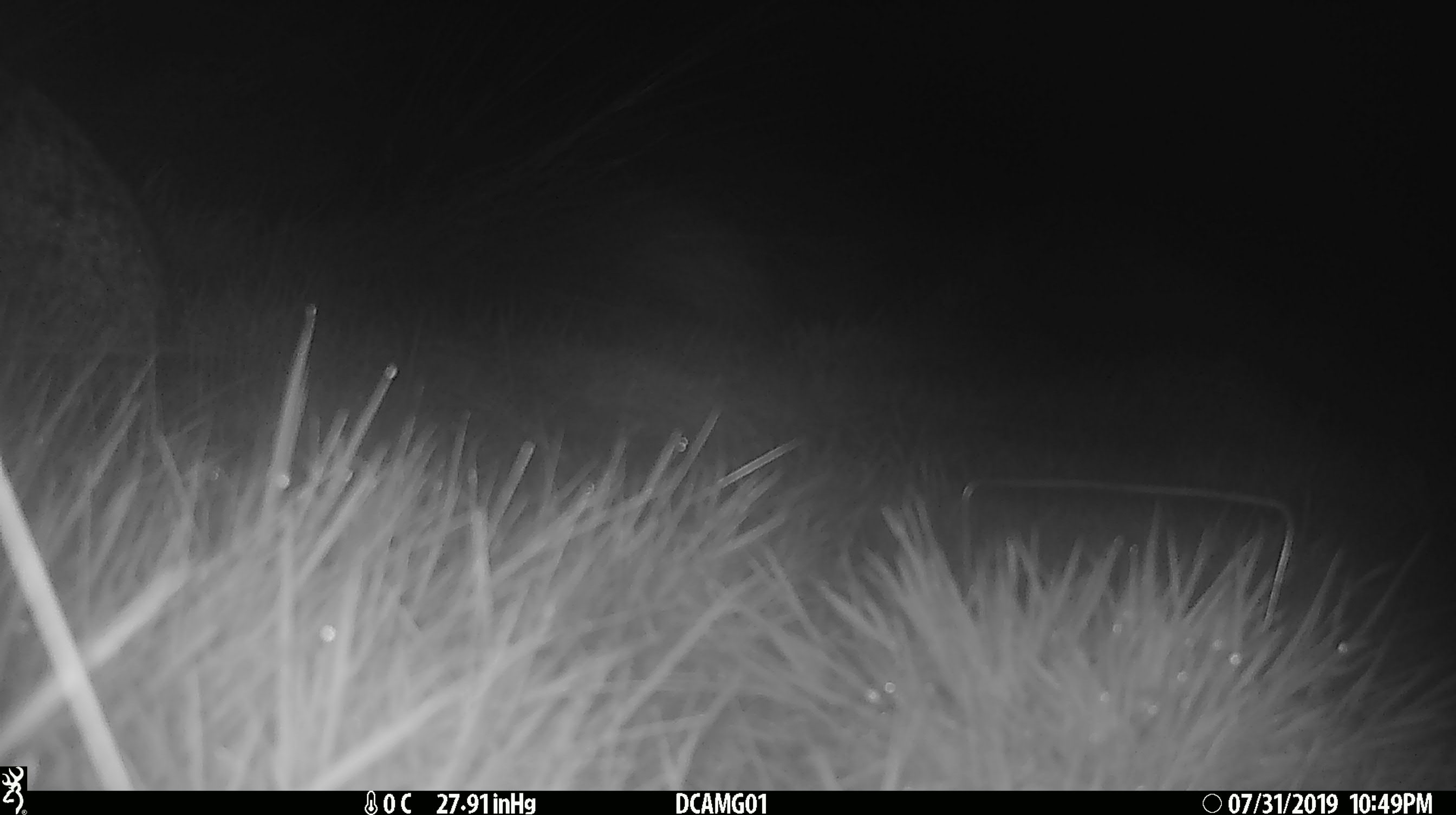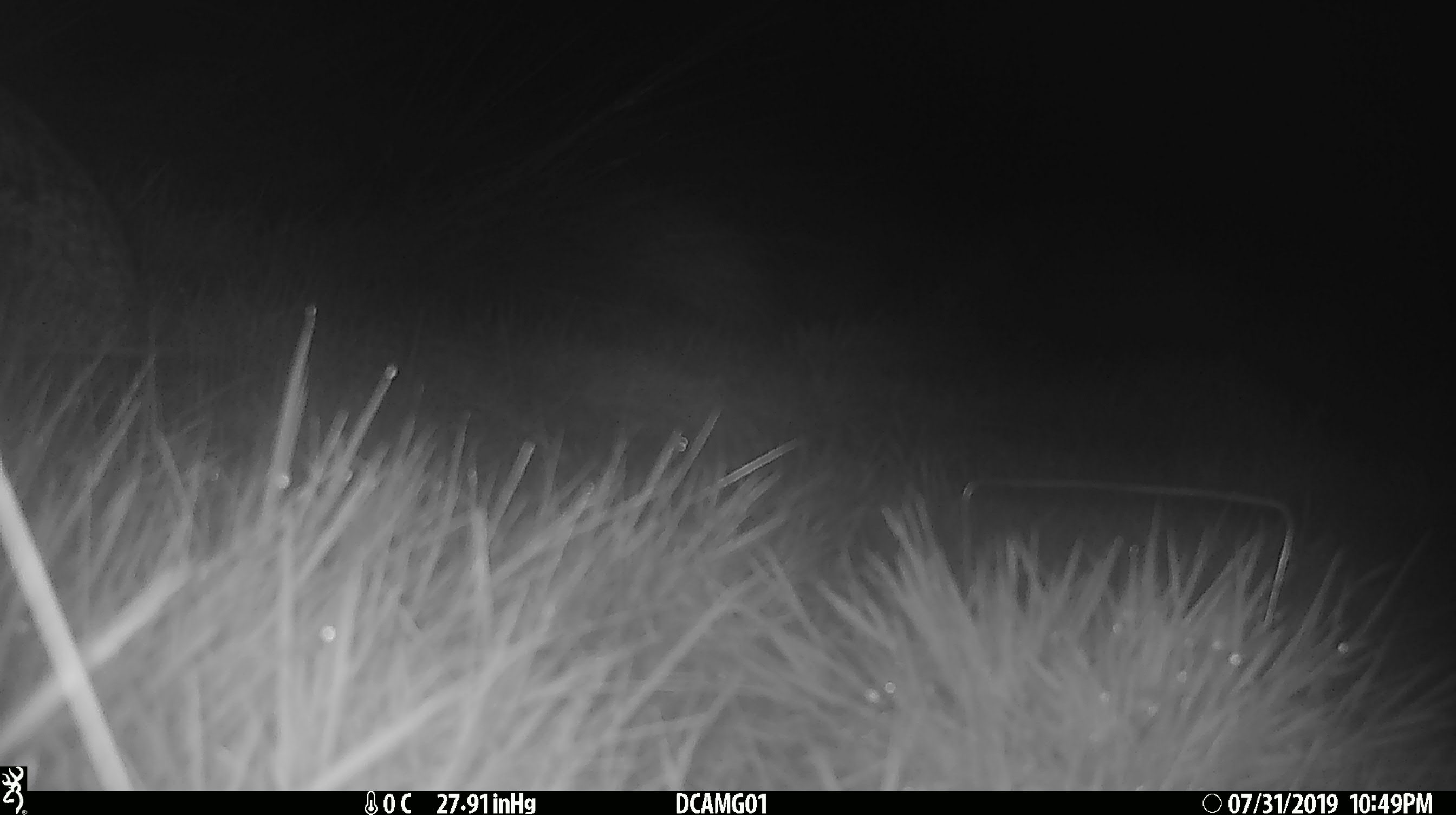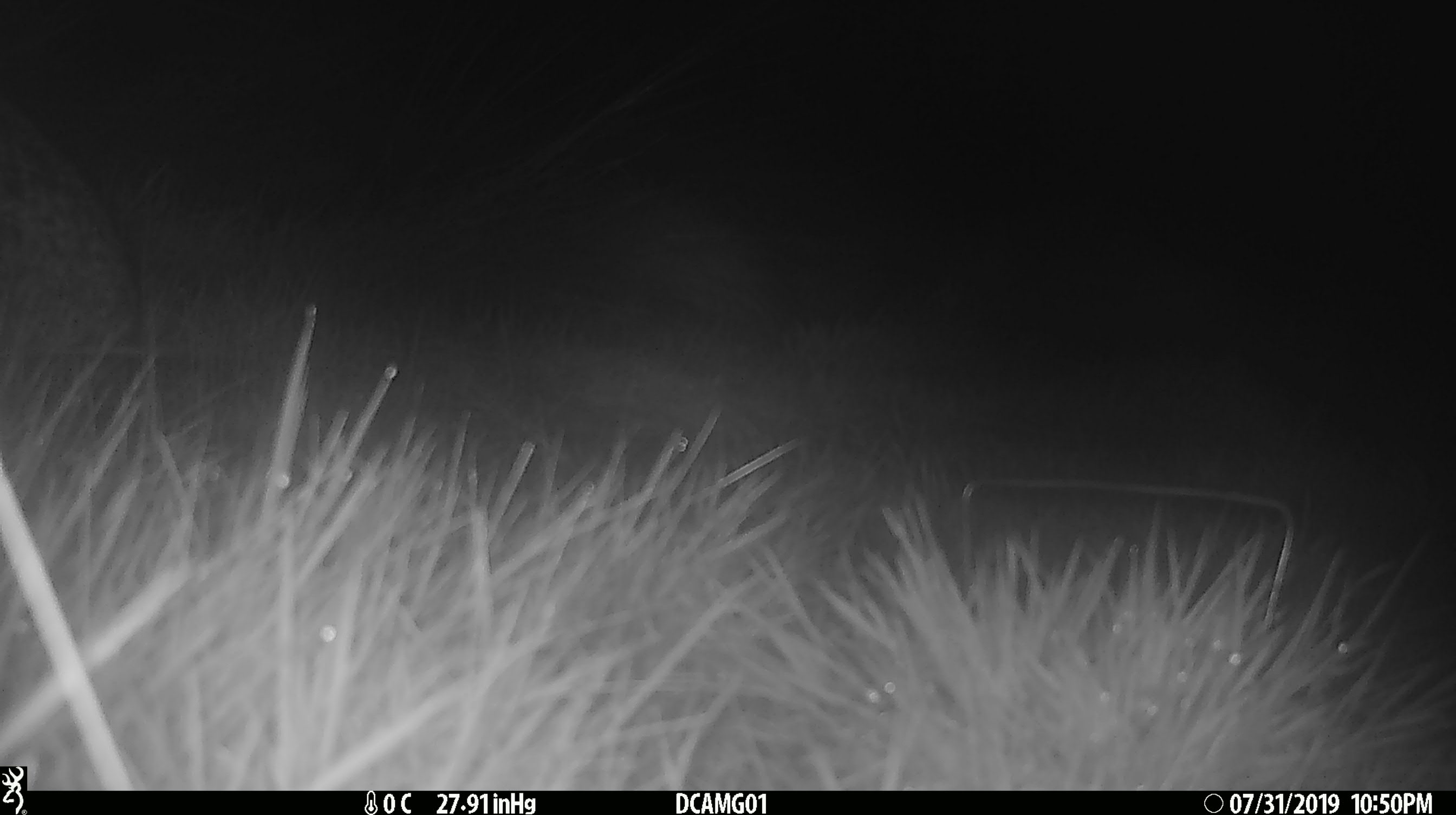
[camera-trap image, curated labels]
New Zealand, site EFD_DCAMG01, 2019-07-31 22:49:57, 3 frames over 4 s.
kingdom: Animalia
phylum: Chordata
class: Mammalia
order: Lagomorpha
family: Leporidae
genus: Lepus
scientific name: Lepus europaeus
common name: brown hare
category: hare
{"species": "hare (brown hare) (Lepus europaeus)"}